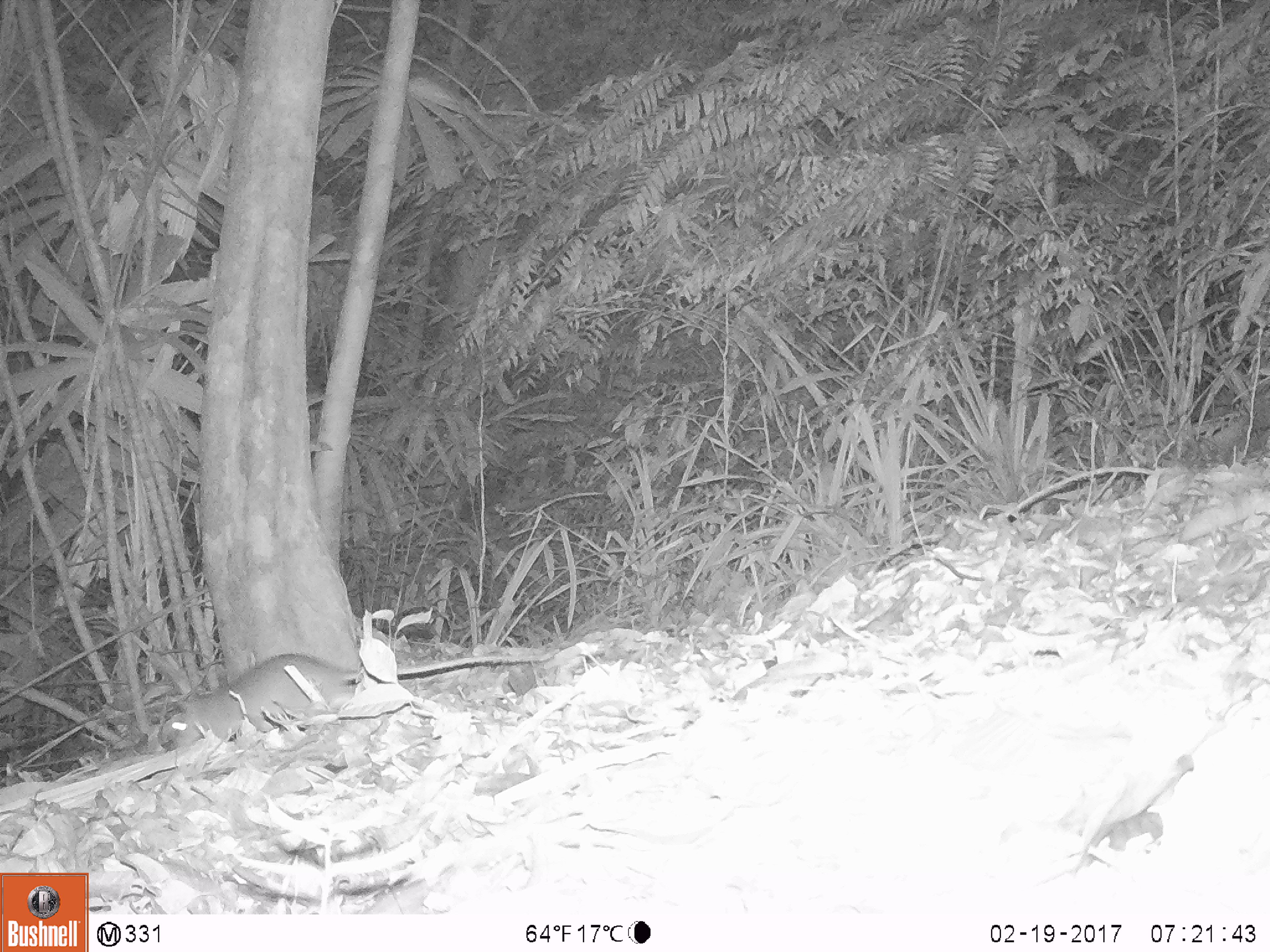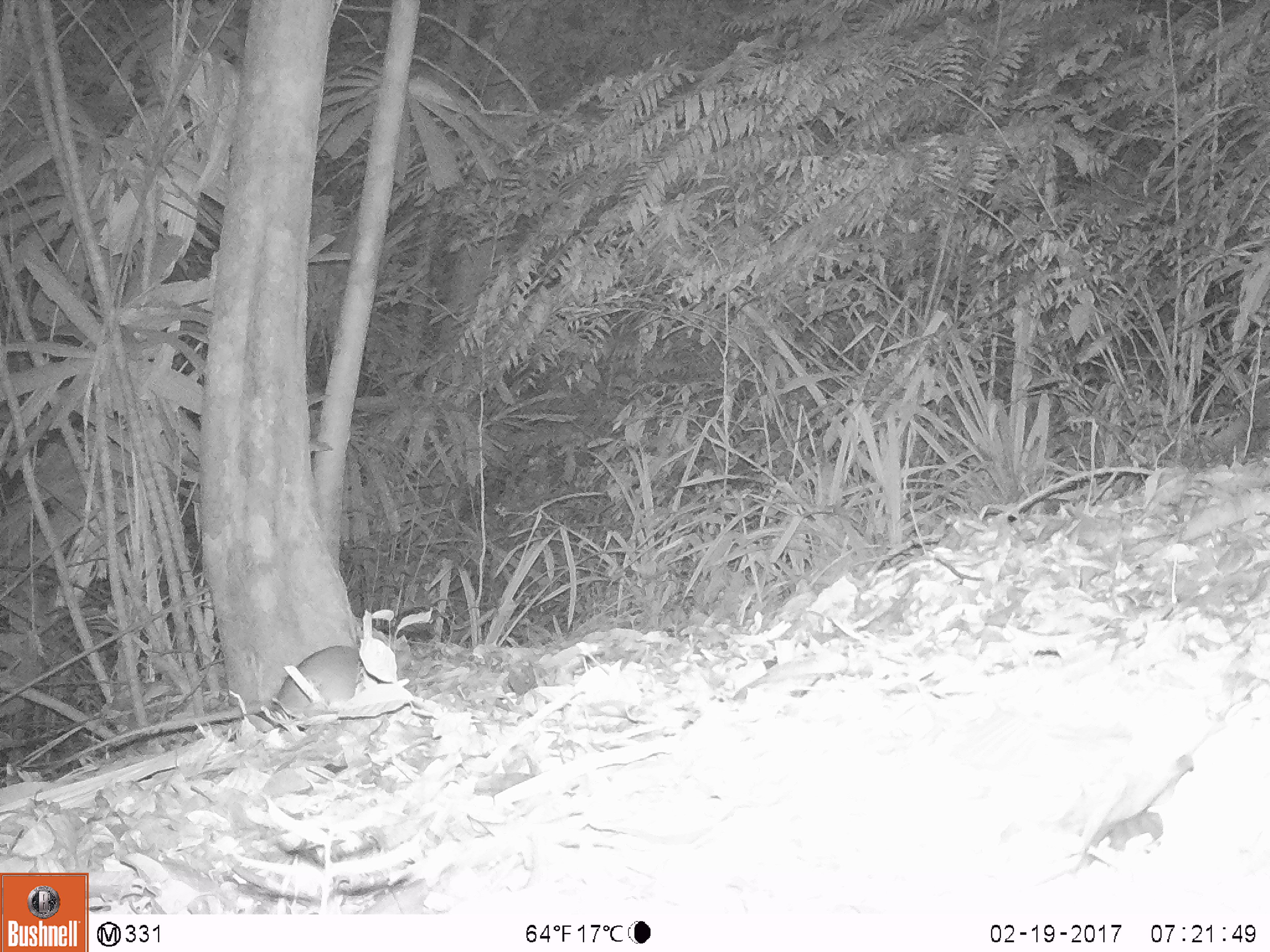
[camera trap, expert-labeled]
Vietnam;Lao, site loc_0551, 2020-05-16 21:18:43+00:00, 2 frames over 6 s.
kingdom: Animalia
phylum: Chordata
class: Mammalia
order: Rodentia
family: Muridae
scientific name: Muridae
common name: old-world mice and rats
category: unidentified murid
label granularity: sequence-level